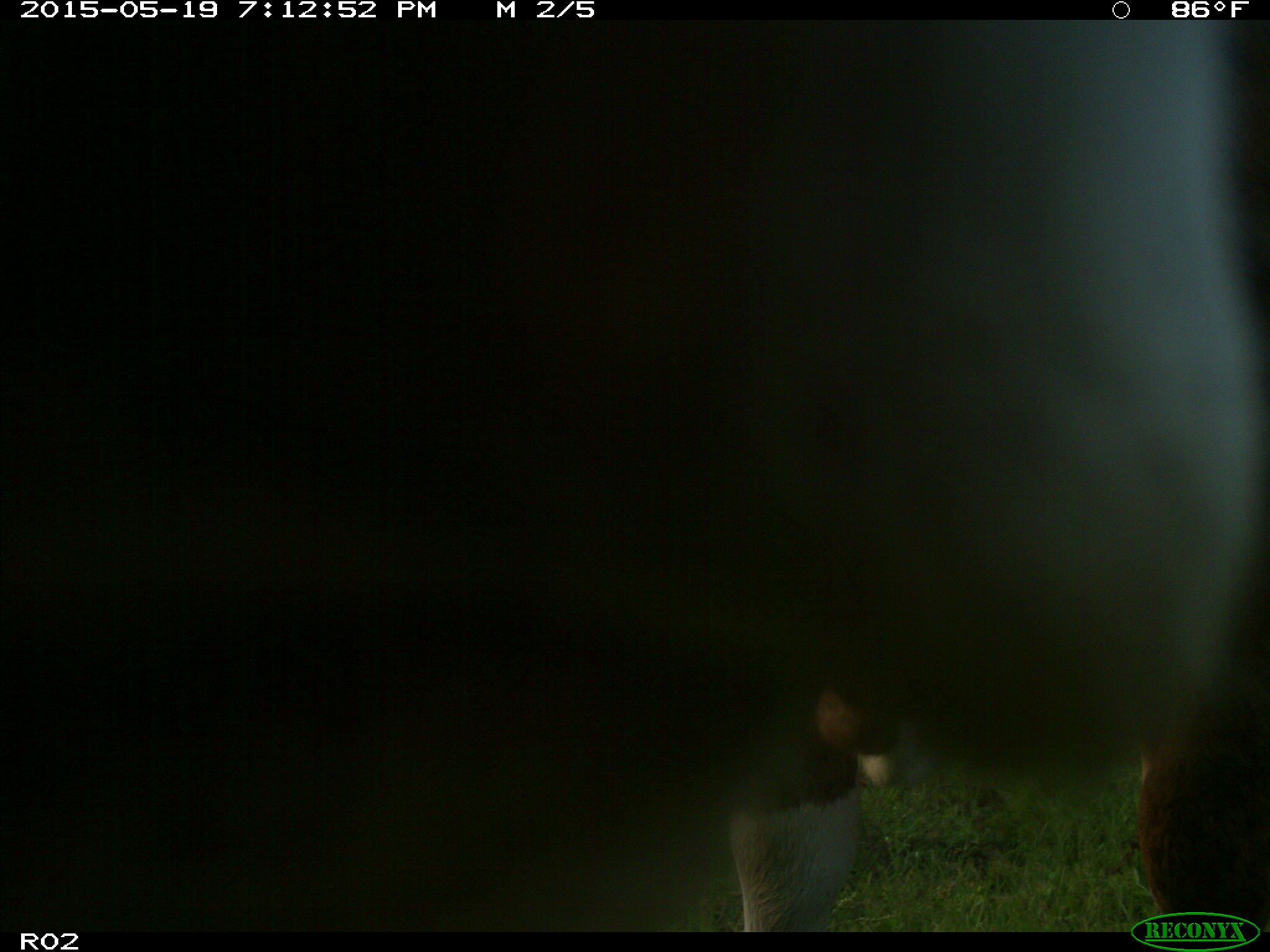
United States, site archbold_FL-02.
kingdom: Animalia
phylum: Chordata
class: Mammalia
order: Artiodactyla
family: Bovidae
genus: Bos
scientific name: Bos taurus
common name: domestic cow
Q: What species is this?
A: Bos taurus (domestic cow).